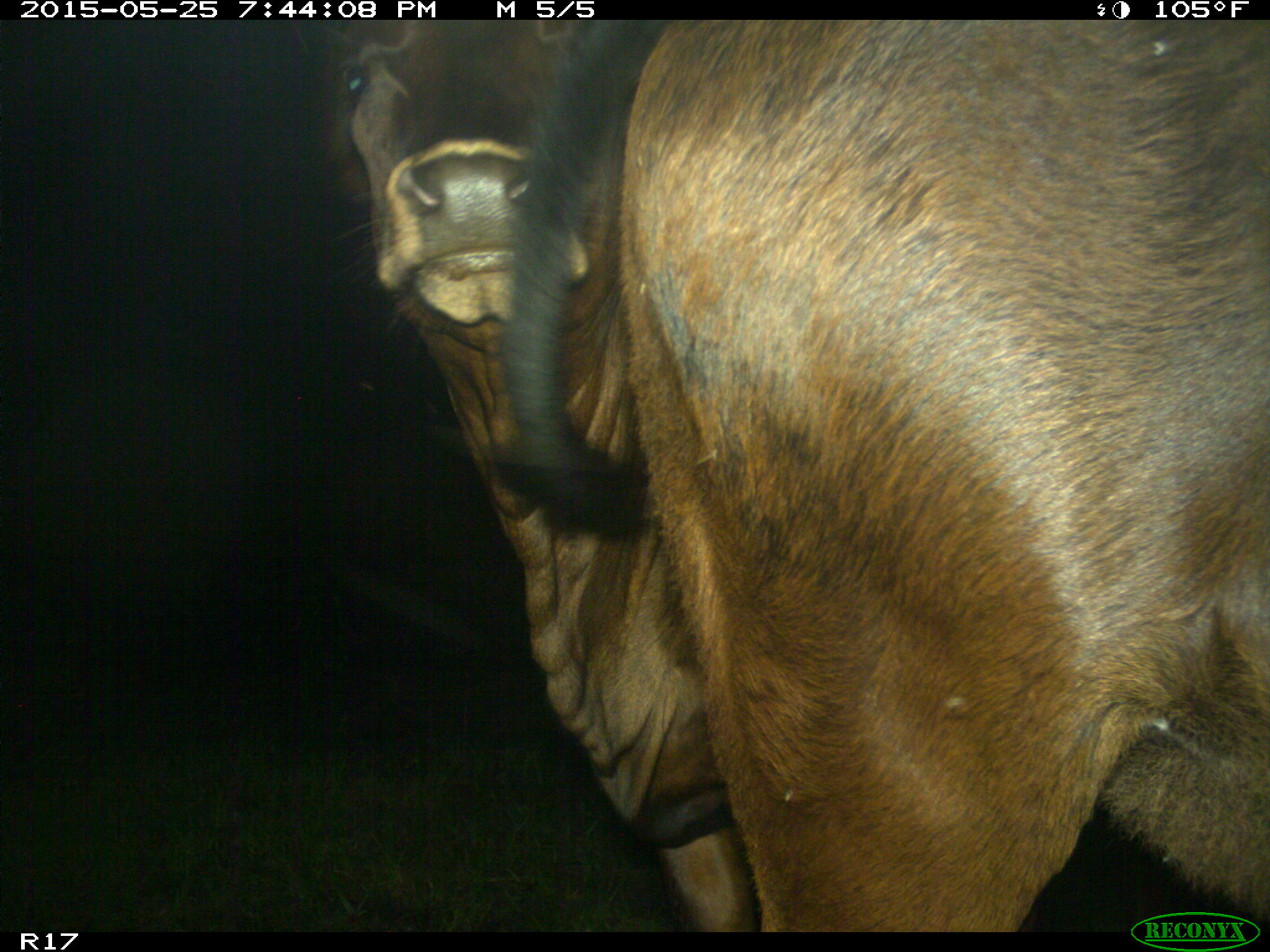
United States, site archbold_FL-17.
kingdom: Animalia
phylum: Chordata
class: Mammalia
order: Artiodactyla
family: Bovidae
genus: Bos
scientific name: Bos taurus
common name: domestic cow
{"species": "Bos taurus (domestic cow)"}